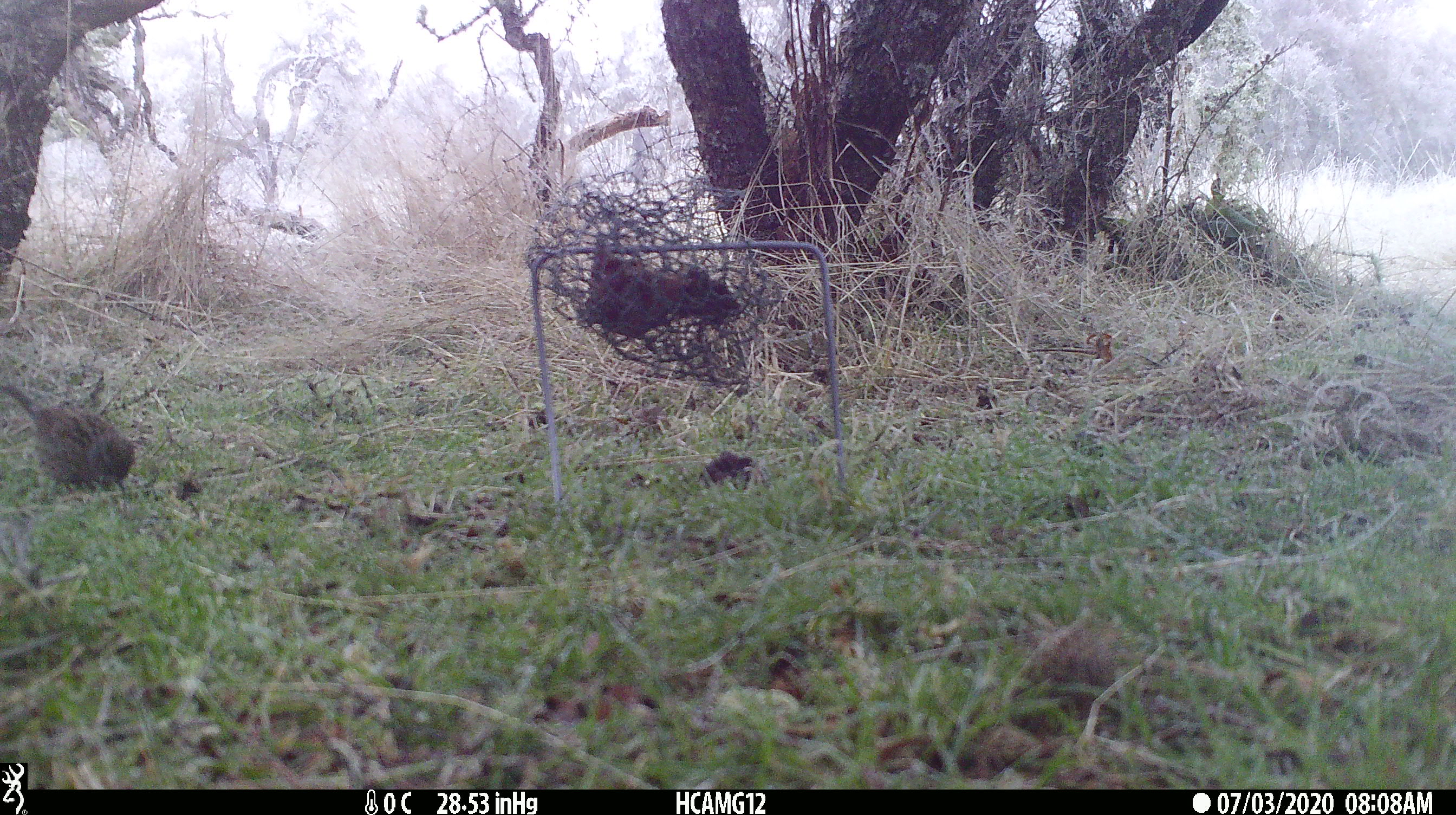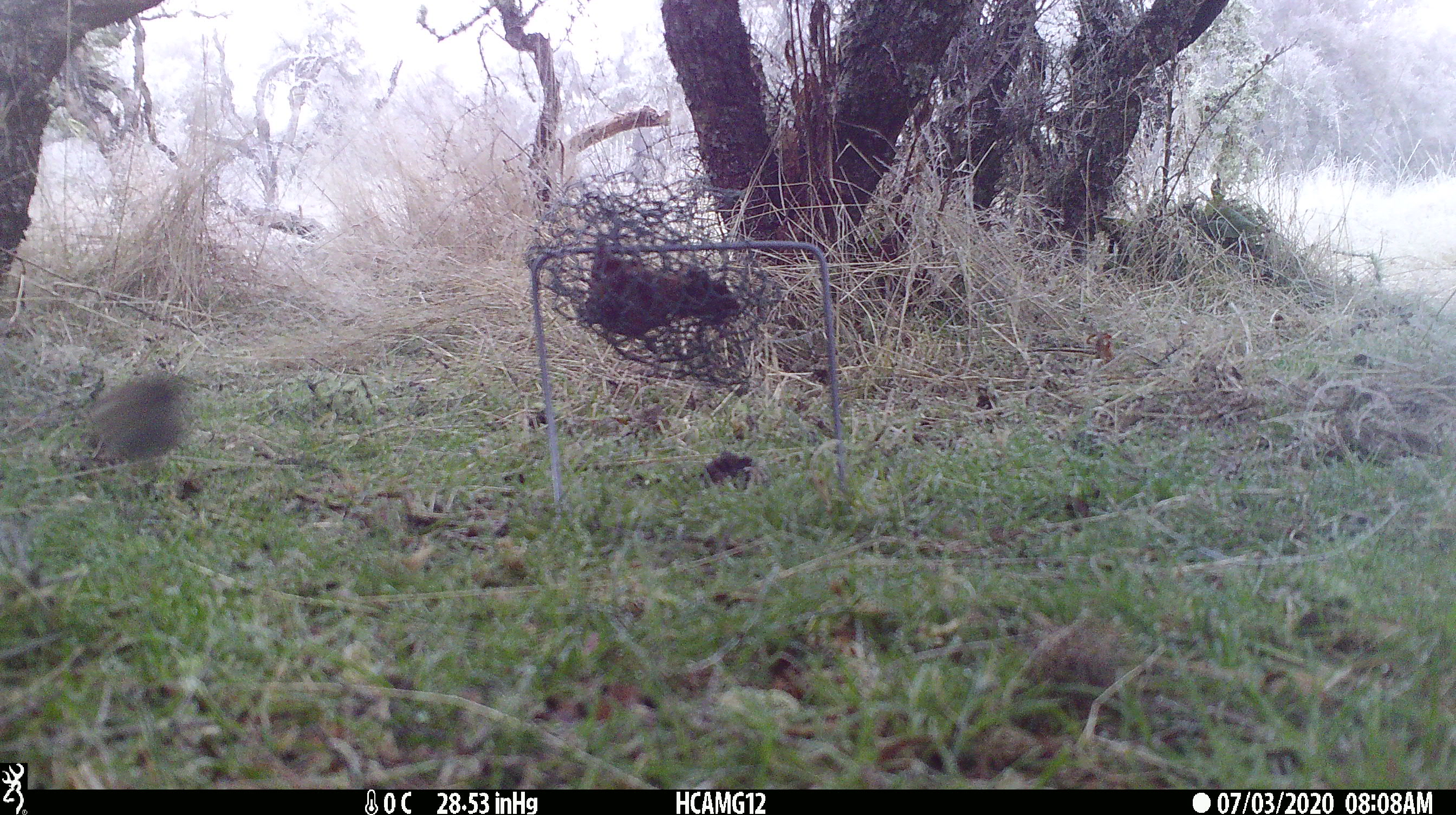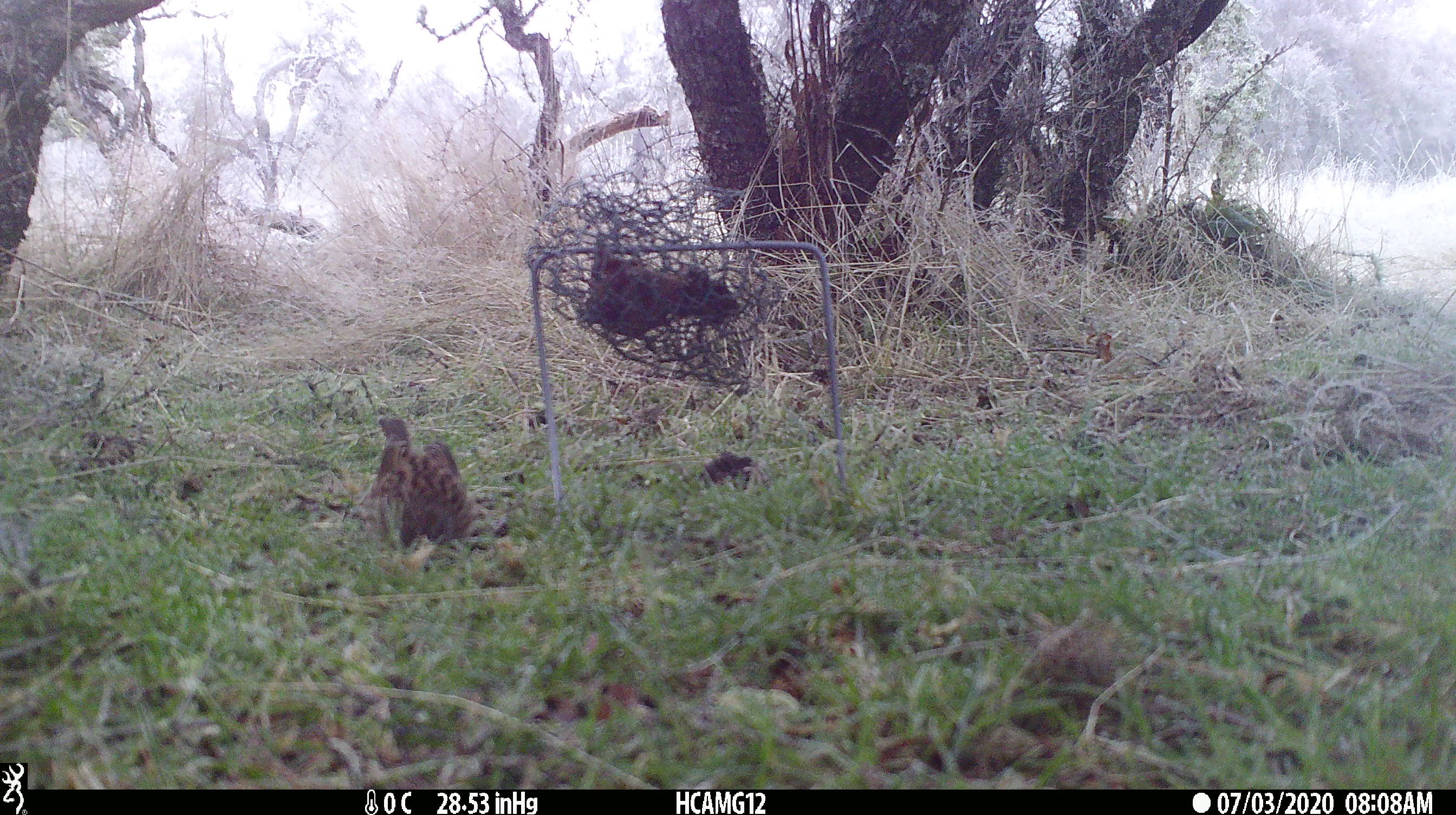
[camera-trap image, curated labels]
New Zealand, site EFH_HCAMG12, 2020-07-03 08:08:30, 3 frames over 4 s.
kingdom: Animalia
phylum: Chordata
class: Aves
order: Passeriformes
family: Prunellidae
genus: Prunella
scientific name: Prunella modularis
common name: dunnock